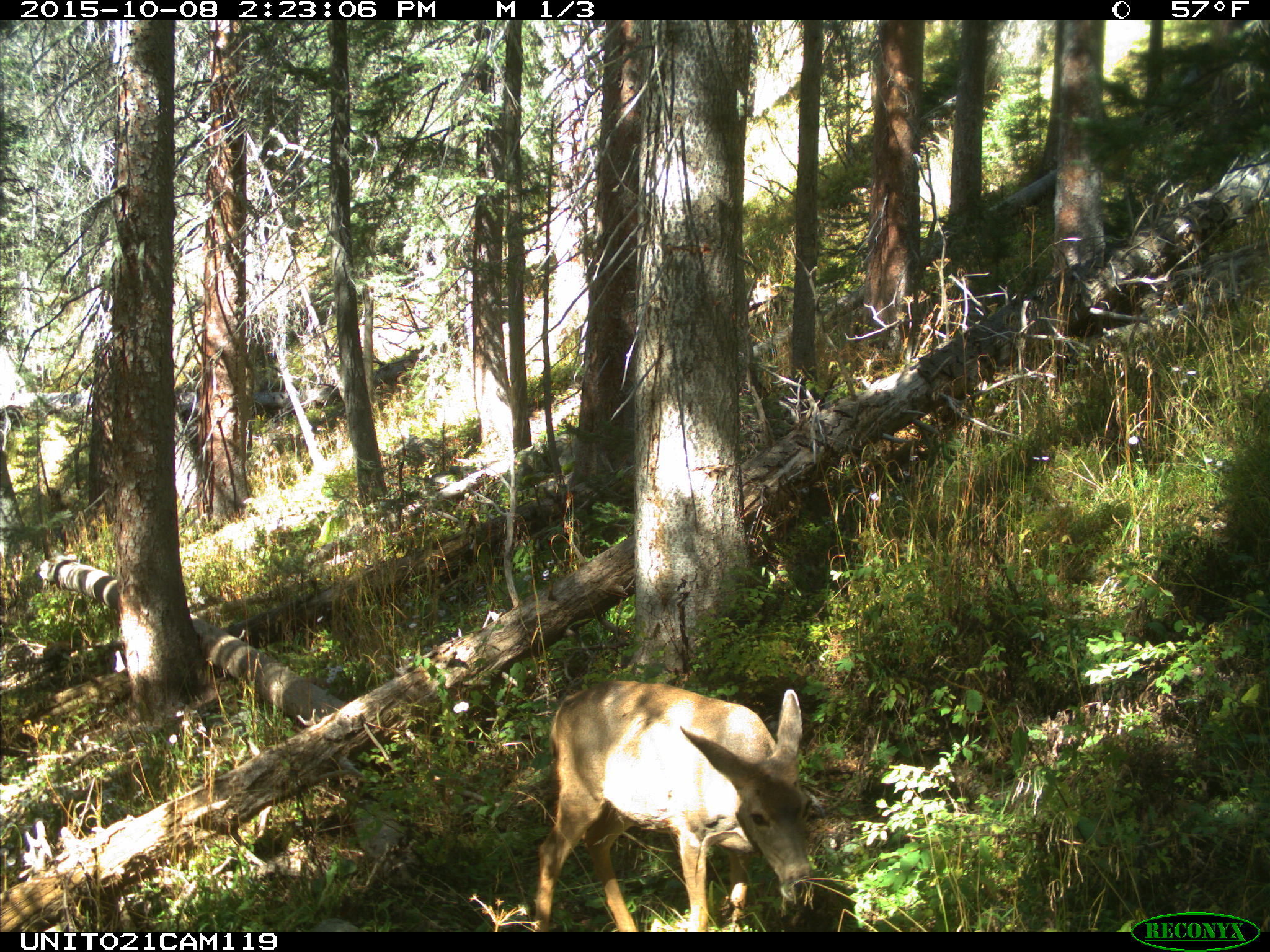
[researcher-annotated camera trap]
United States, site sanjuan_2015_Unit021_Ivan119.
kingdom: Animalia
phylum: Chordata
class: Mammalia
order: Artiodactyla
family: Cervidae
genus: Odocoileus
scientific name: Odocoileus hemionus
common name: mule deer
Odocoileus hemionus (mule deer).